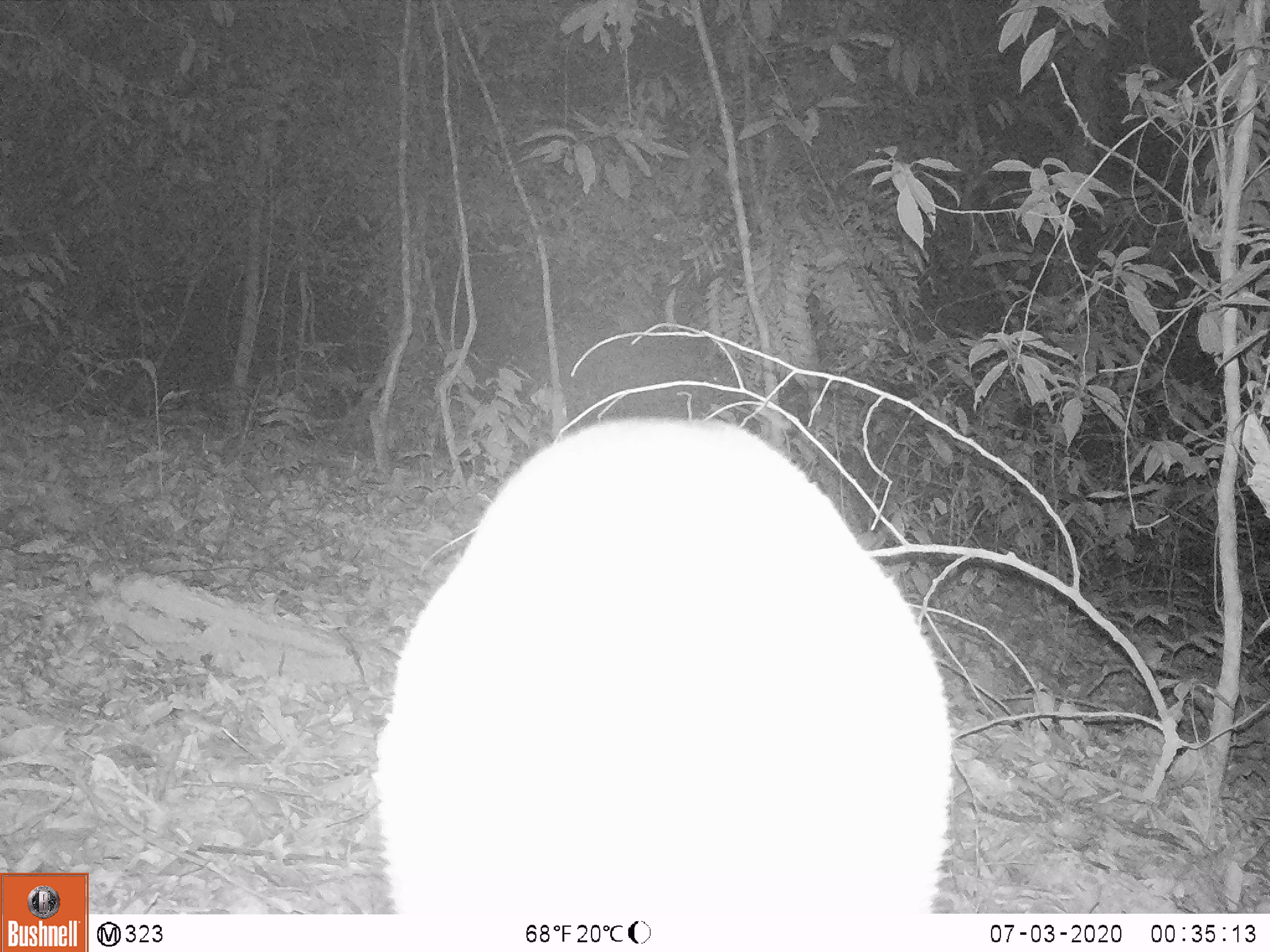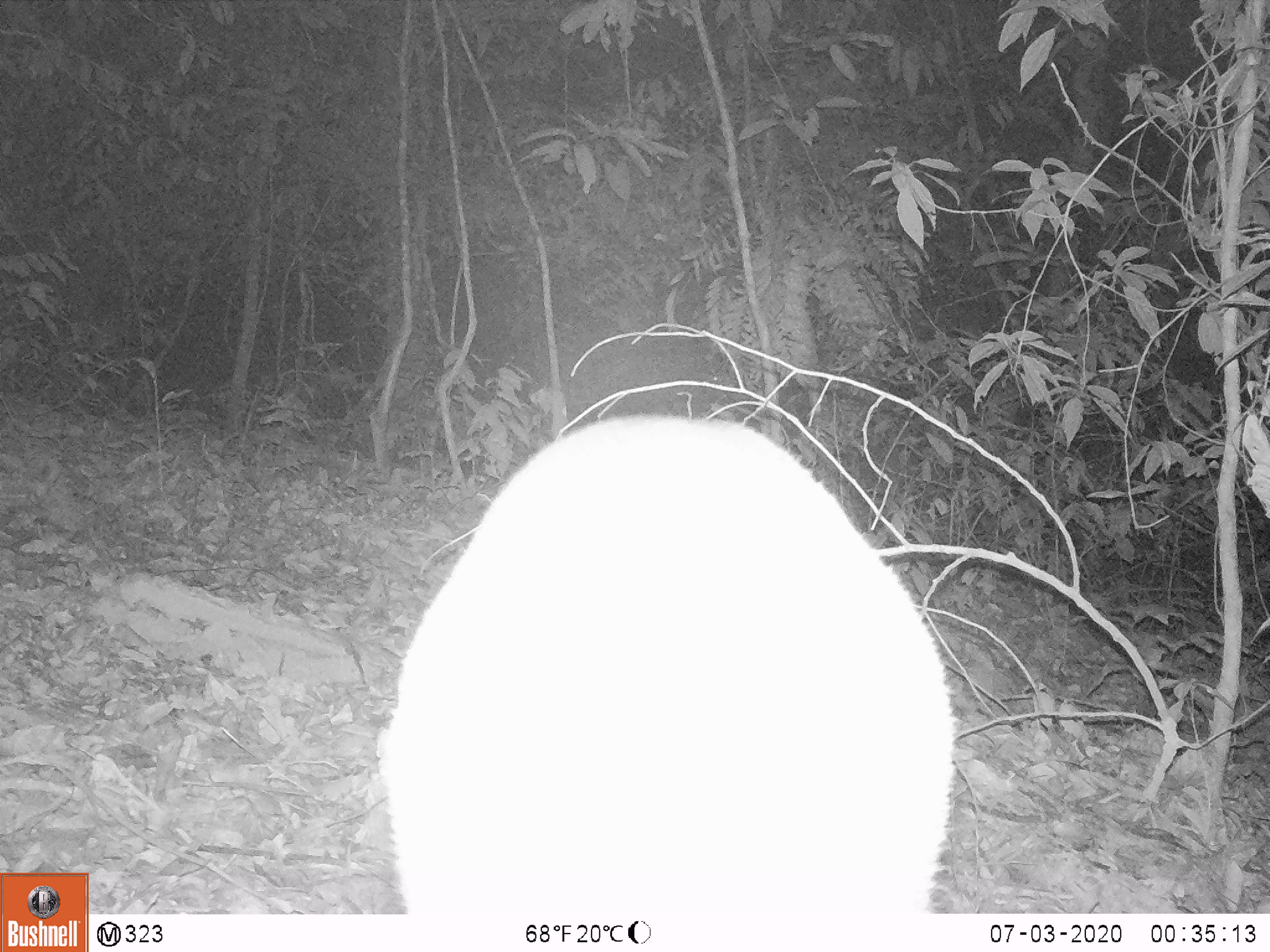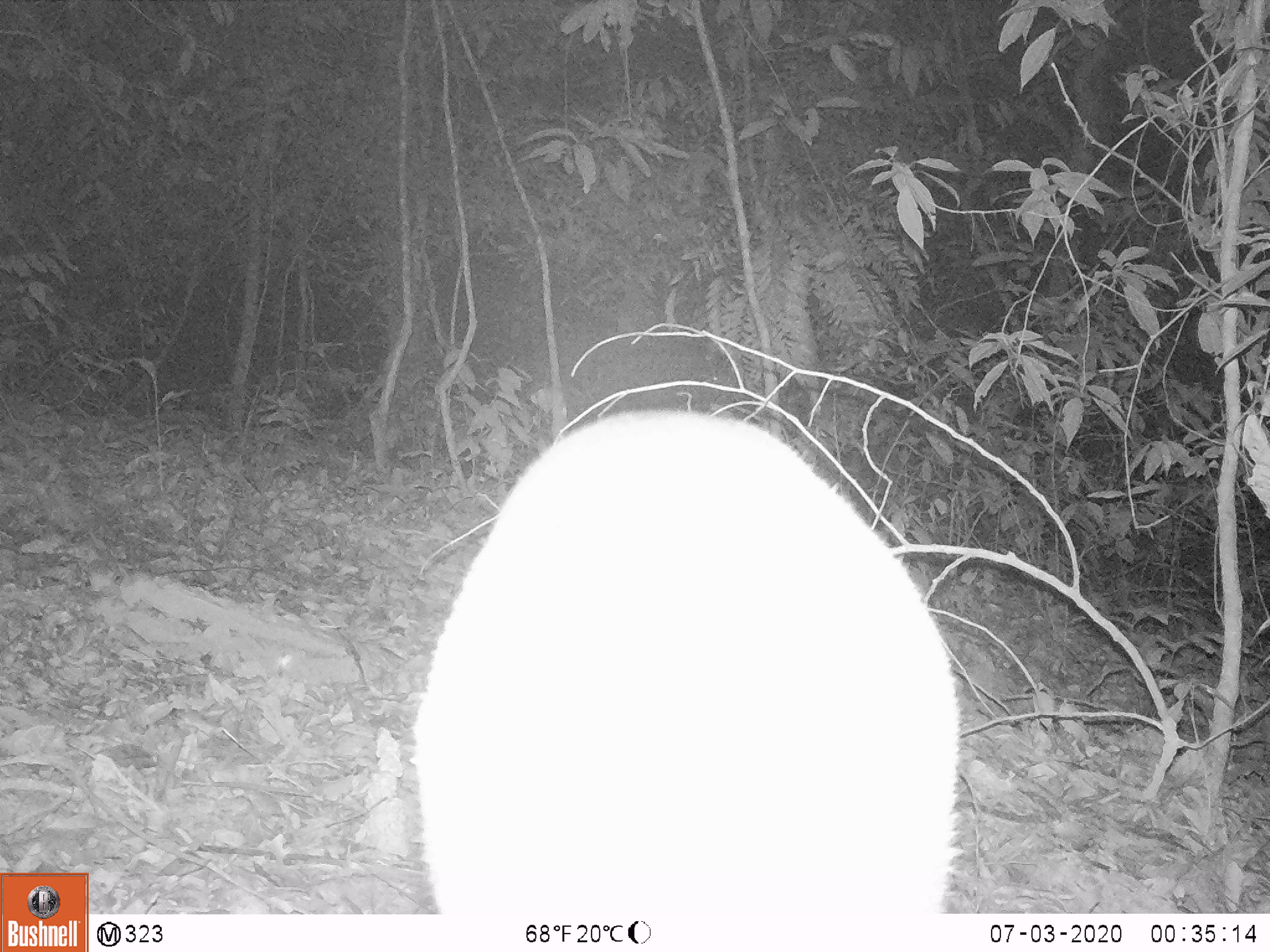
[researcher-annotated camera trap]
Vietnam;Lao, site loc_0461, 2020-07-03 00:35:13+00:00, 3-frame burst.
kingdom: Animalia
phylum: Chordata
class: Mammalia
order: Artiodactyla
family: Cervidae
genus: Muntiacus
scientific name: Muntiacus vuquangensis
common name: large-antlered muntjac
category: large antlered muntjac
Large antlered muntjac (large-antlered muntjac) (Muntiacus vuquangensis). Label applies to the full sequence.